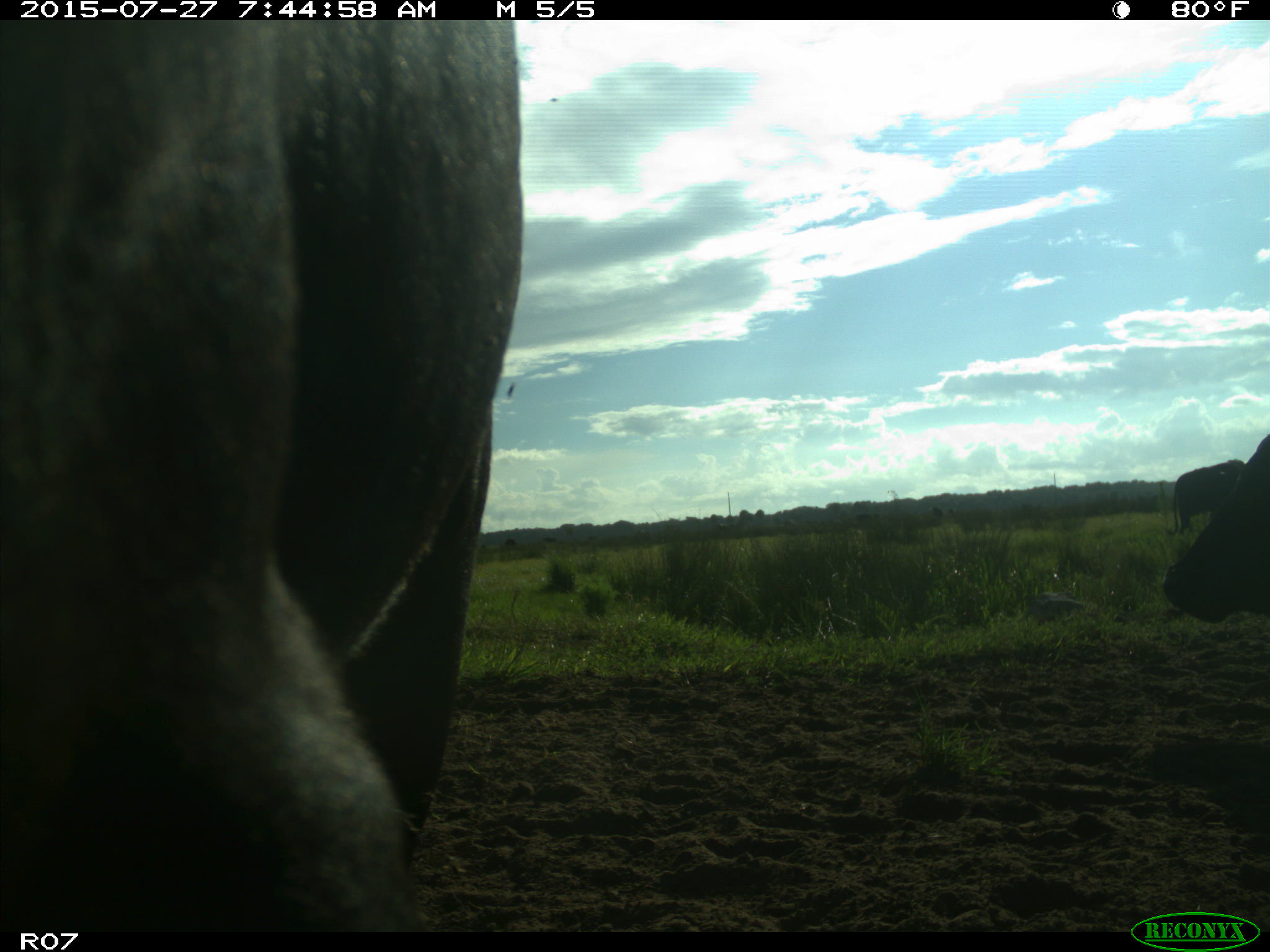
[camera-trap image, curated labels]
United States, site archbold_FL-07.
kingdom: Animalia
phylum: Chordata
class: Mammalia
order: Artiodactyla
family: Bovidae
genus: Bos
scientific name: Bos taurus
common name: domestic cow